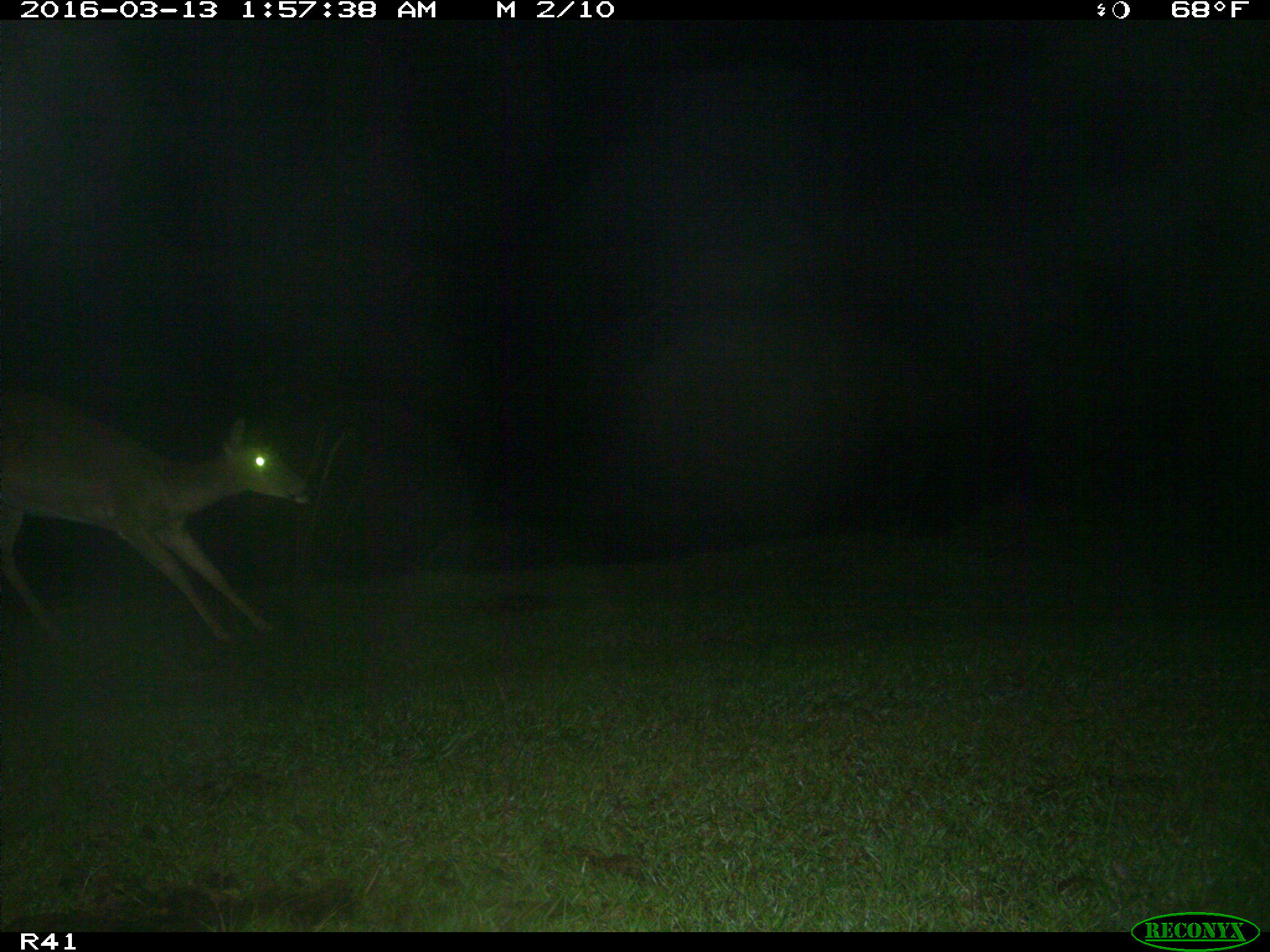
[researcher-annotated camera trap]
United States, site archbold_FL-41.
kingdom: Animalia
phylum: Chordata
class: Mammalia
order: Artiodactyla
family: Cervidae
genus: Odocoileus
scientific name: Odocoileus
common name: deer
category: unidentified deer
Unidentified deer (deer) (Odocoileus).